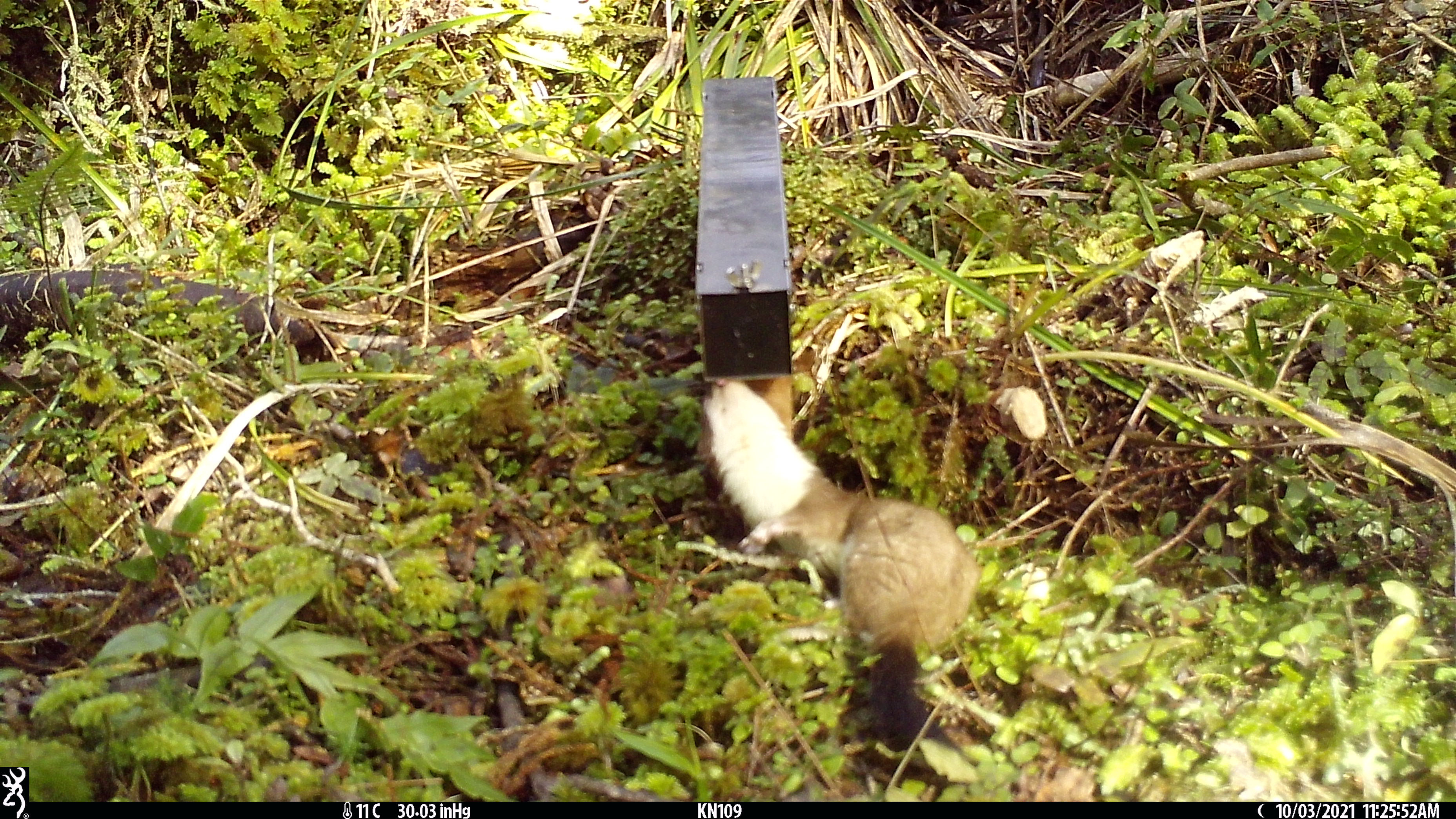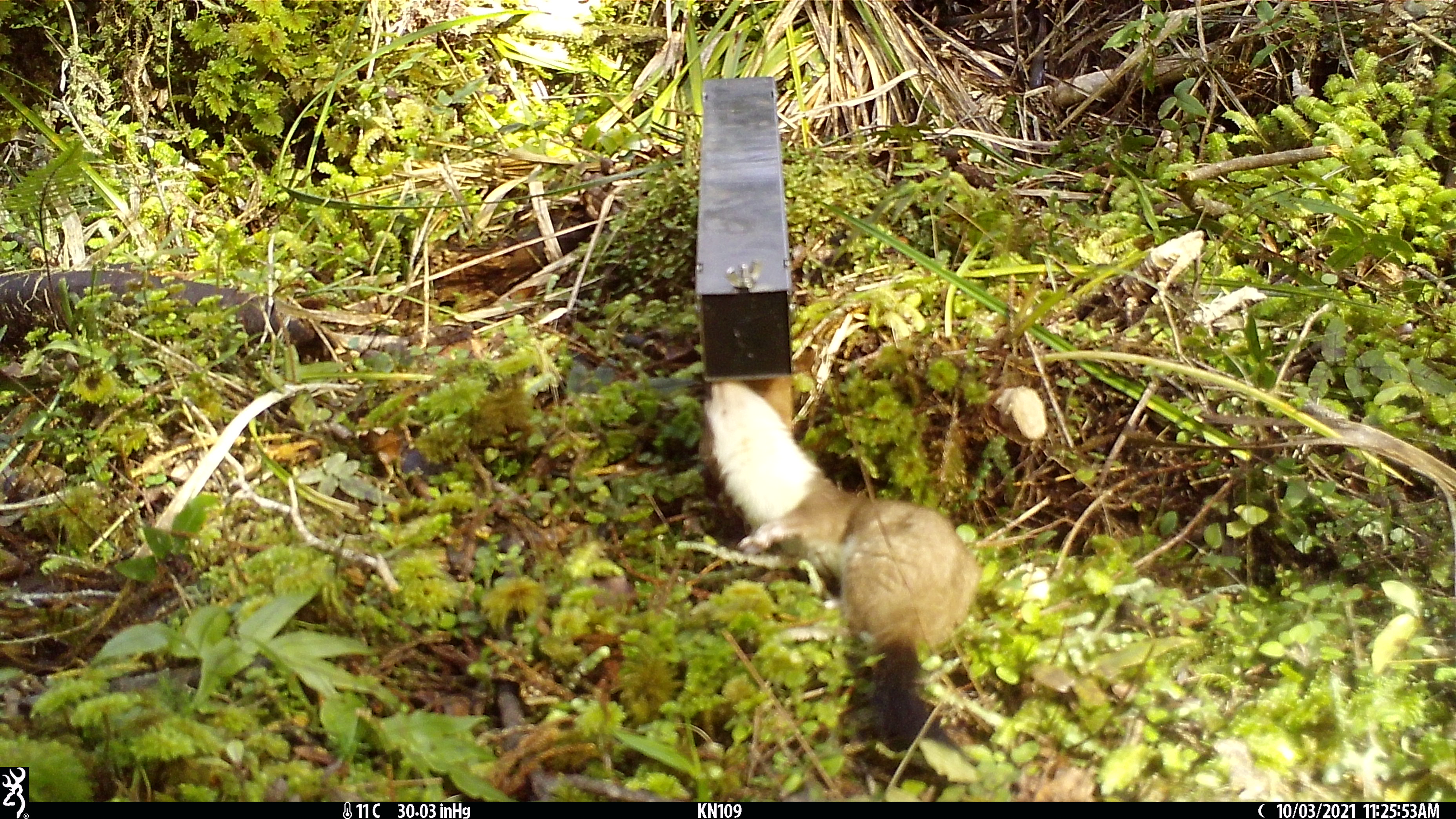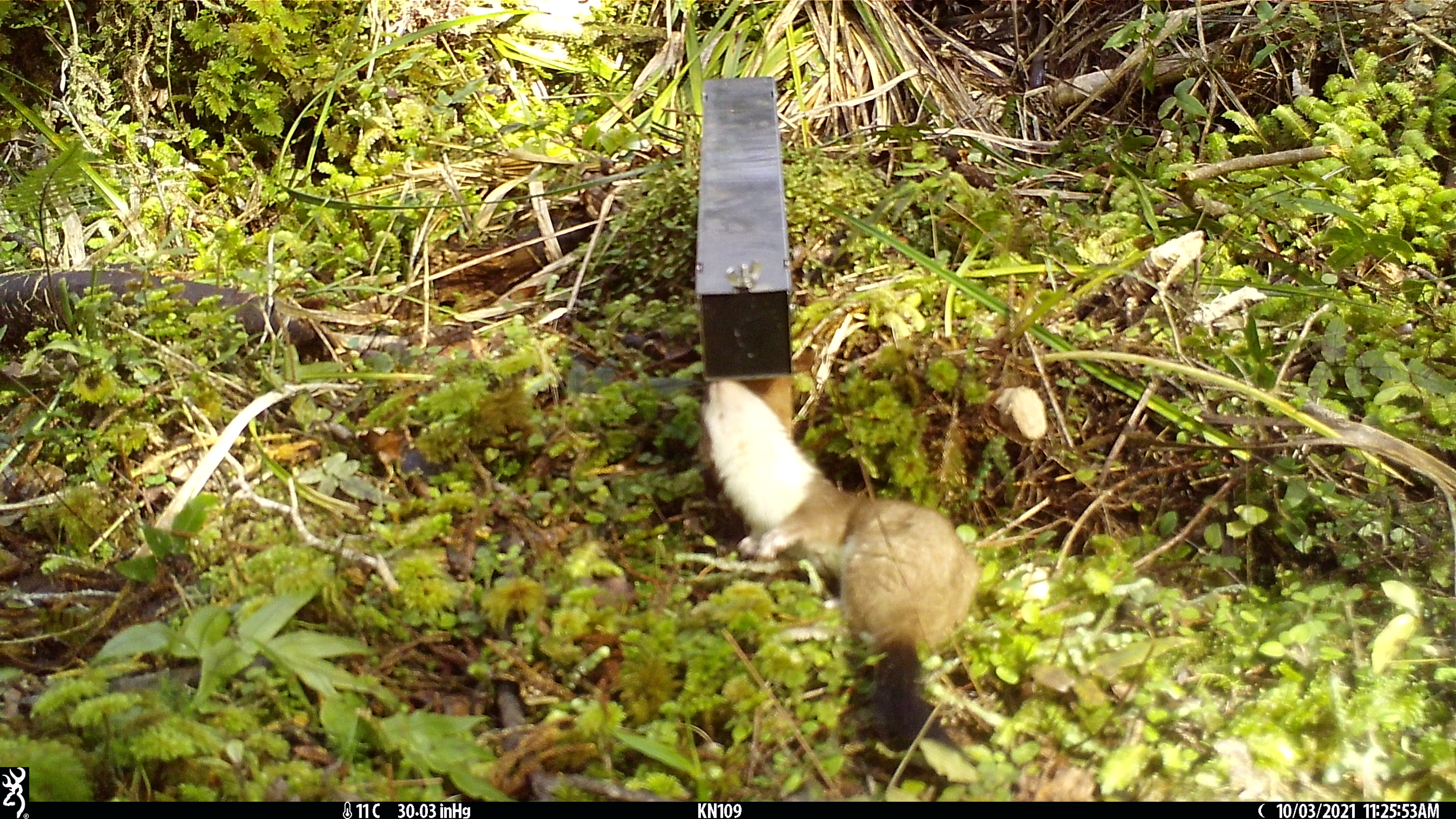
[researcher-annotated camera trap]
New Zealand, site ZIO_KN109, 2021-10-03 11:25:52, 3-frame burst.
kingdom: Animalia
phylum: Chordata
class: Mammalia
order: Carnivora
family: Mustelidae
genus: Mustela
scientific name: Mustela erminea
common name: stoat